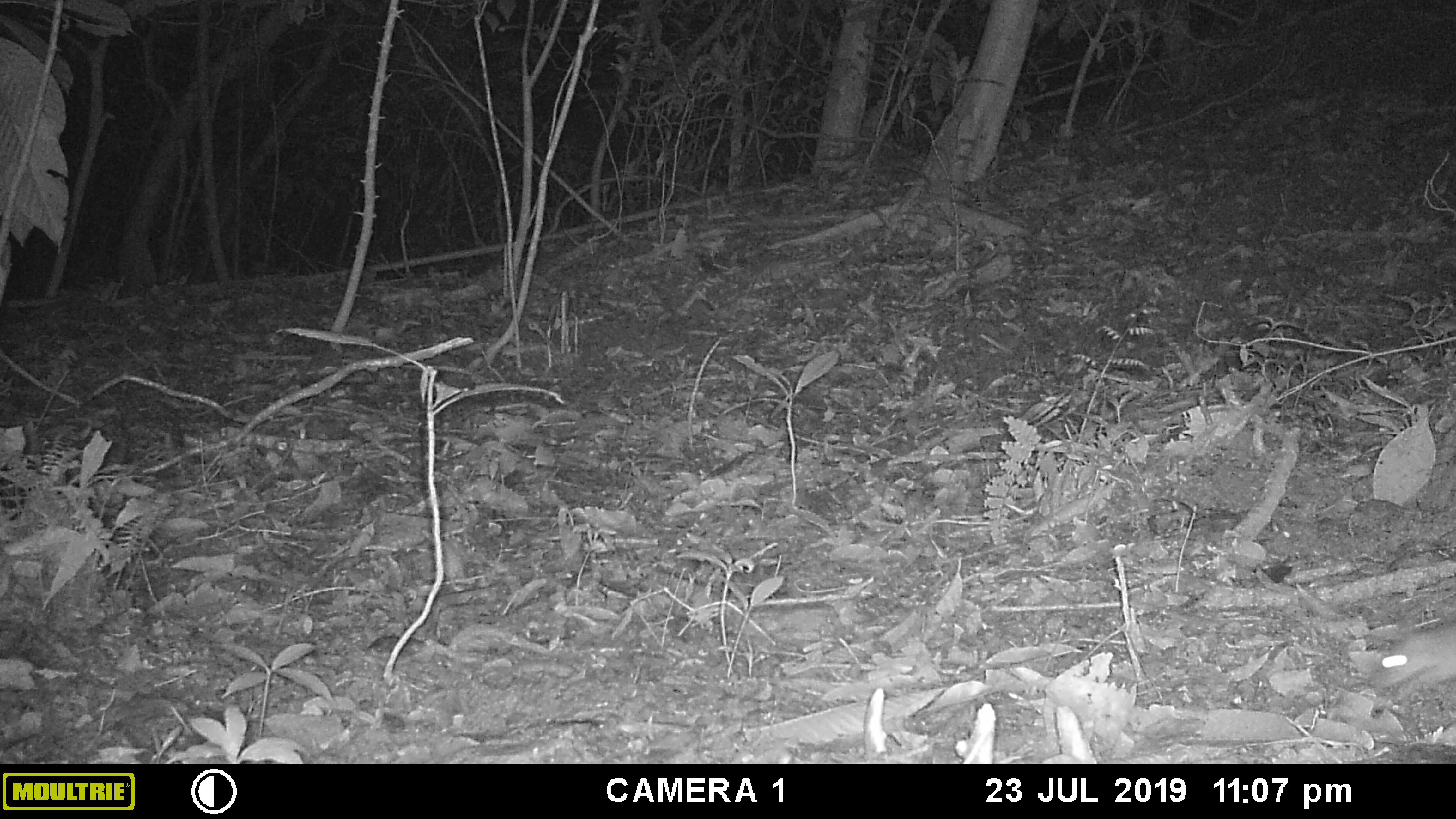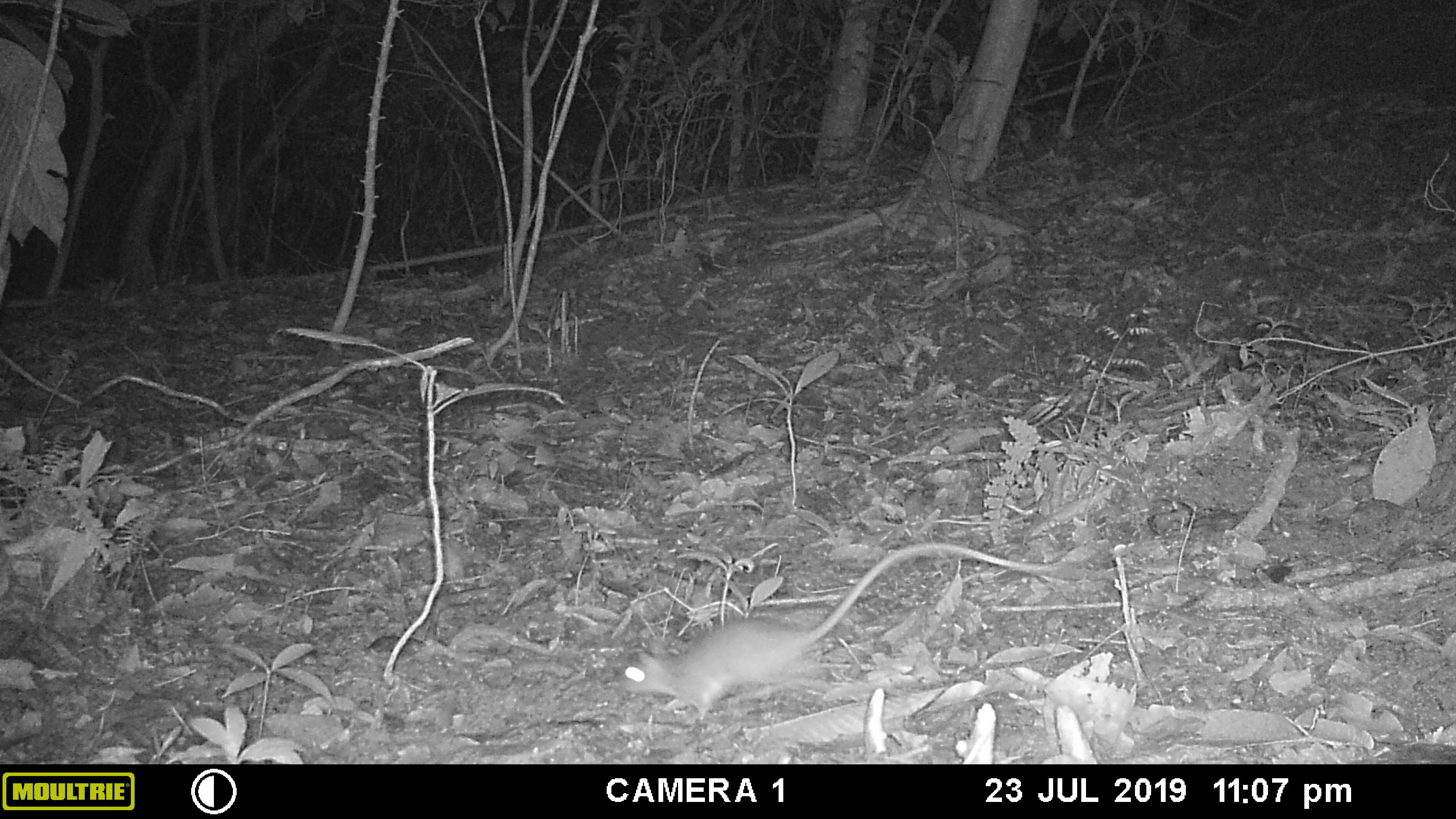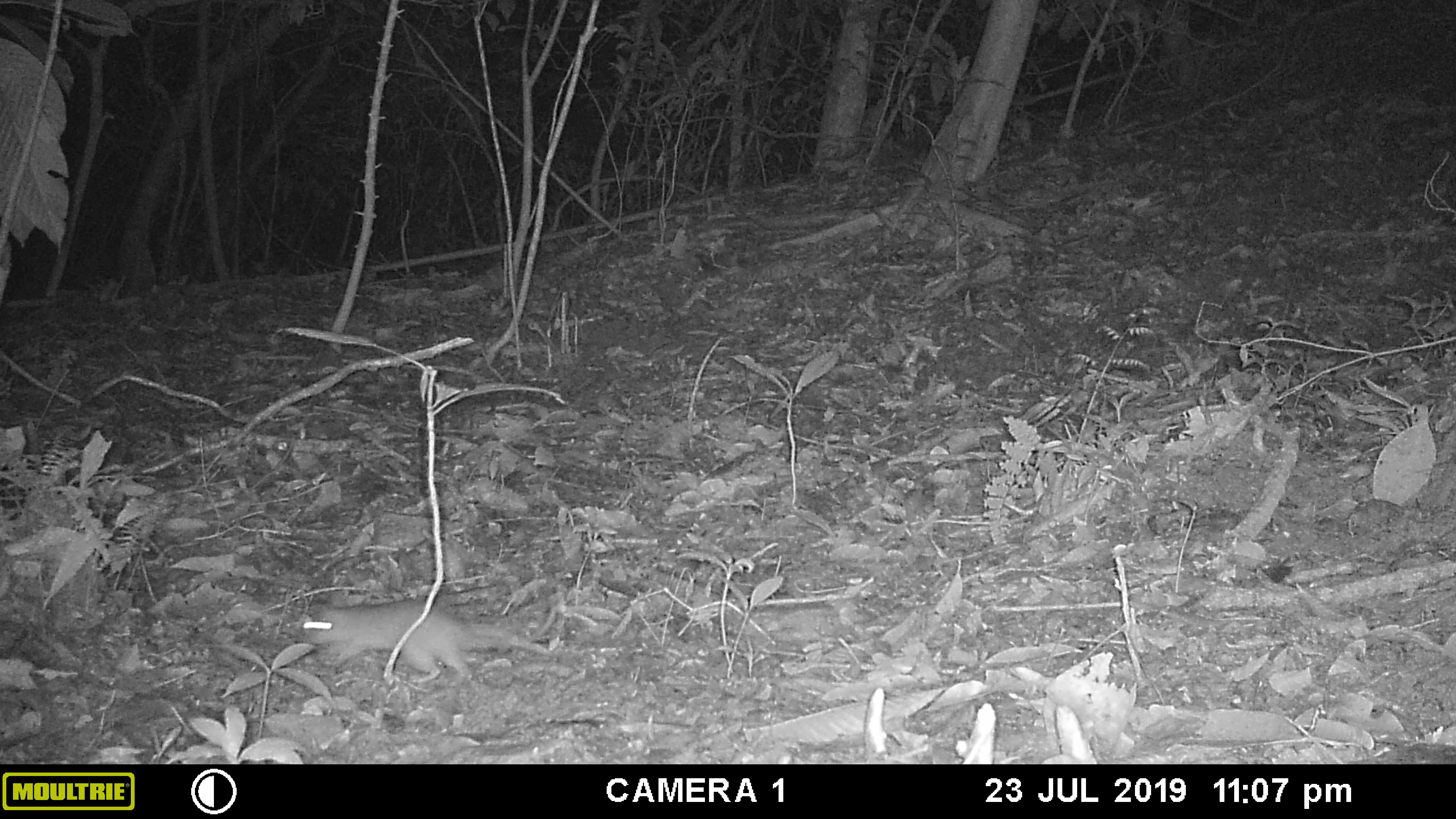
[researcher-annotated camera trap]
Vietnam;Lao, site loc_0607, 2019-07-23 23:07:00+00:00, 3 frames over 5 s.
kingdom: Animalia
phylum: Chordata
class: Mammalia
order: Rodentia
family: Muridae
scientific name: Muridae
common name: old-world mice and rats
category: unidentified murid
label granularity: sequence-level